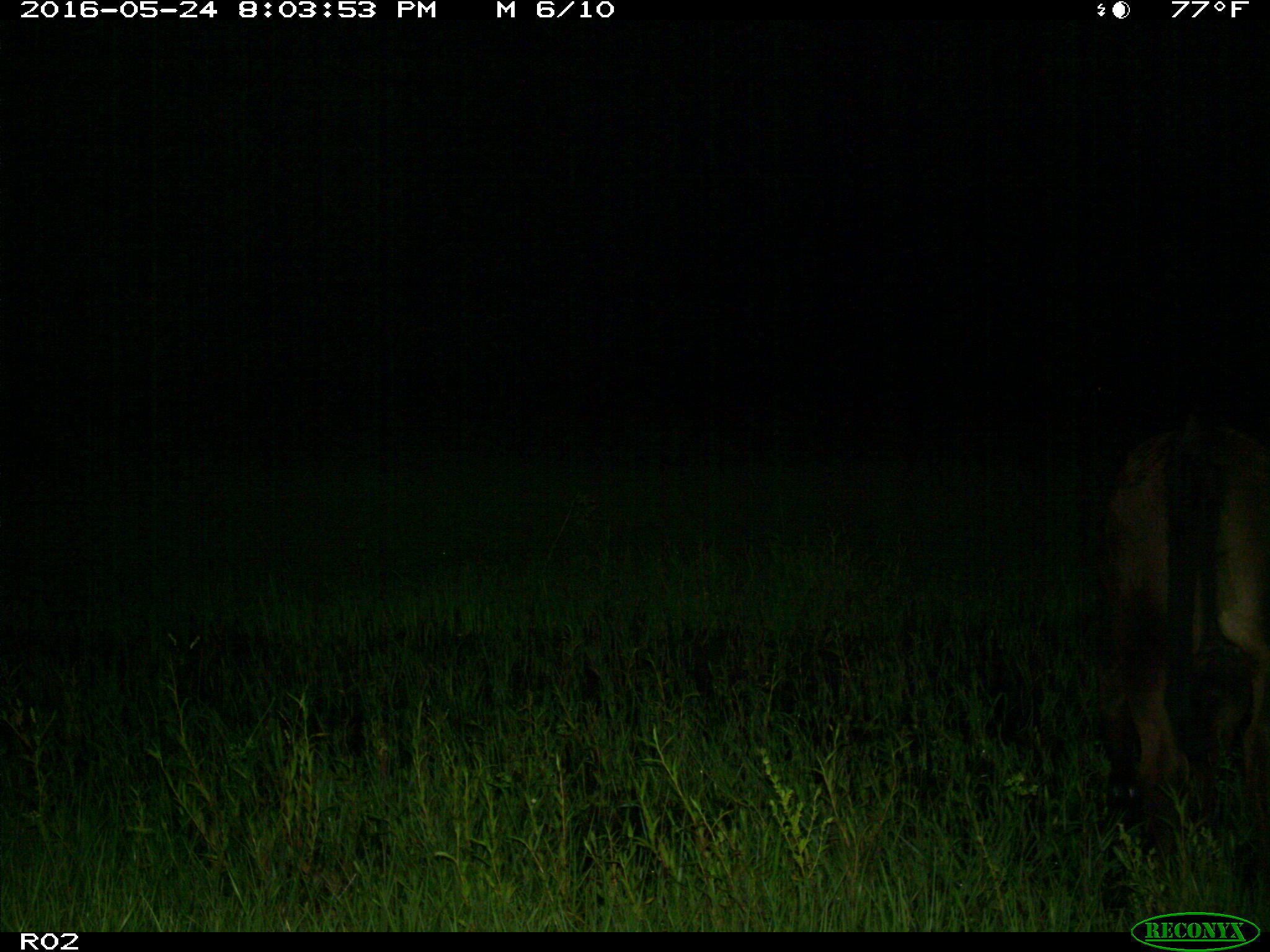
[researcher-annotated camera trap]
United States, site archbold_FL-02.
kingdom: Animalia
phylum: Chordata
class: Mammalia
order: Artiodactyla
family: Bovidae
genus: Bos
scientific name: Bos taurus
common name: domestic cow